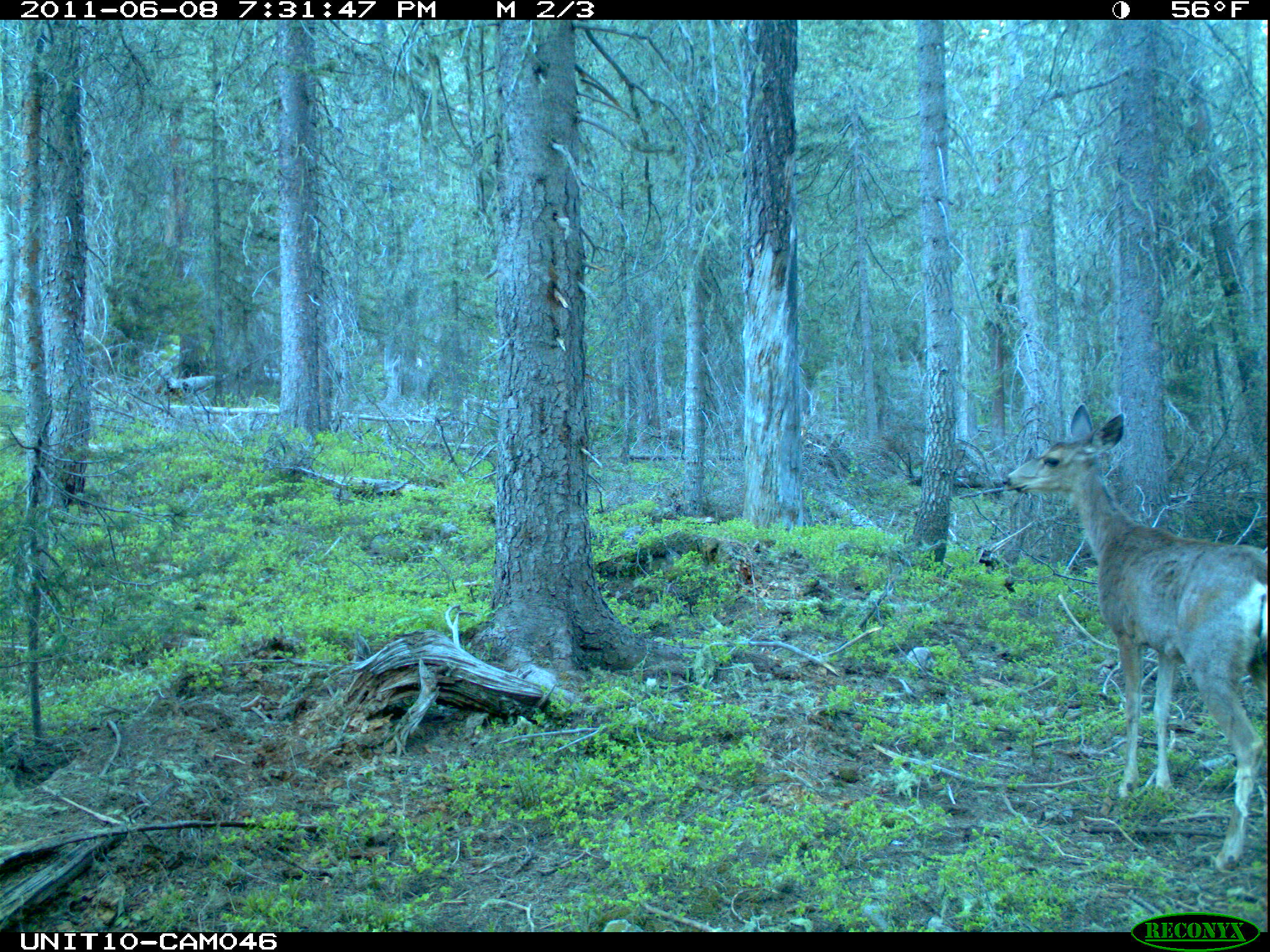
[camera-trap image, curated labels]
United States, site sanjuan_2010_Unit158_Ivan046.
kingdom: Animalia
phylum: Chordata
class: Mammalia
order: Artiodactyla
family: Cervidae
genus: Odocoileus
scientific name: Odocoileus hemionus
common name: mule deer